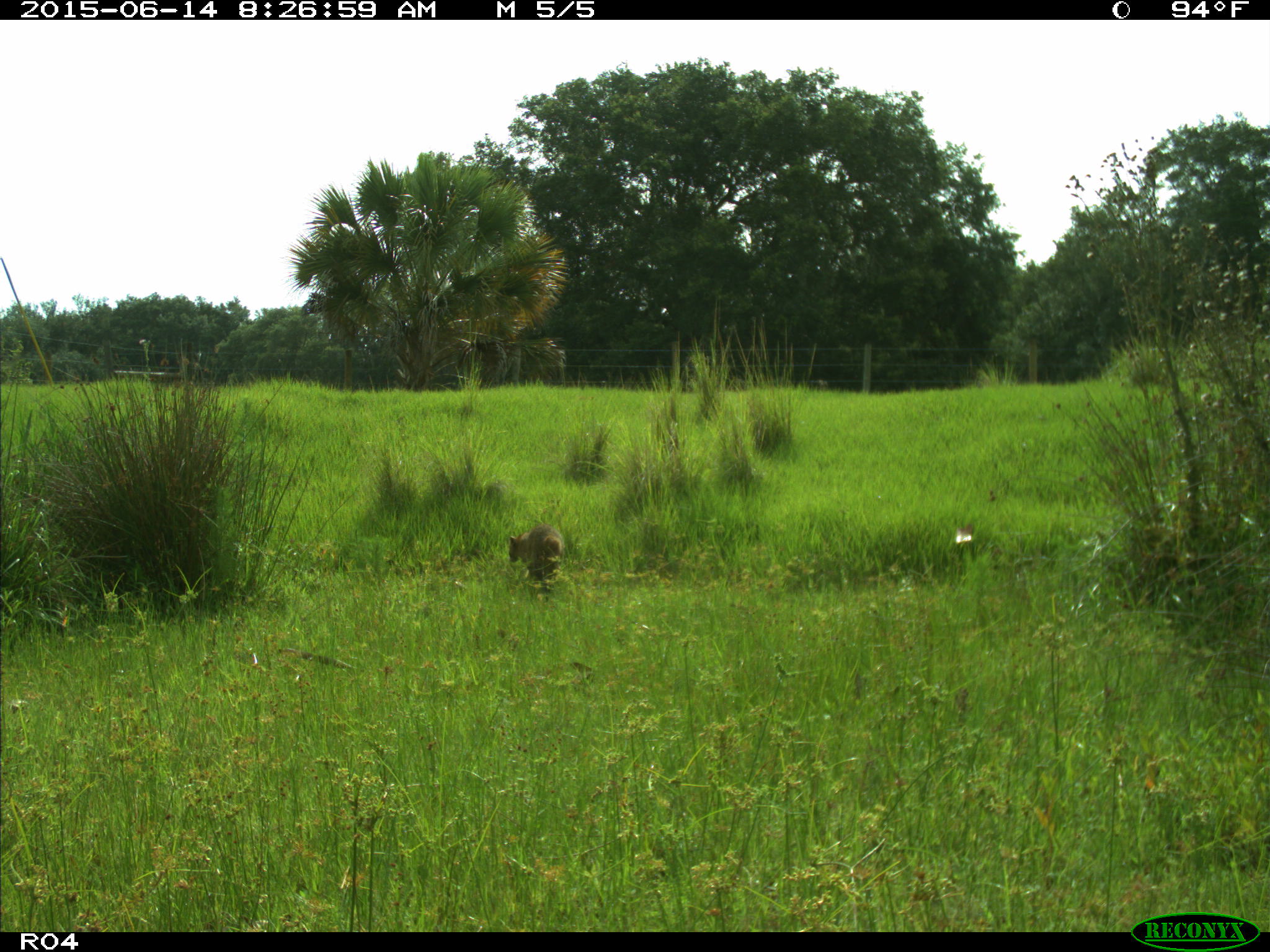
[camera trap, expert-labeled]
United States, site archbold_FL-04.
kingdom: Animalia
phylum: Chordata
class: Mammalia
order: Carnivora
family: Procyonidae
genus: Procyon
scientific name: Procyon lotor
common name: common raccoon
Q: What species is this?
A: Procyon lotor (common raccoon).